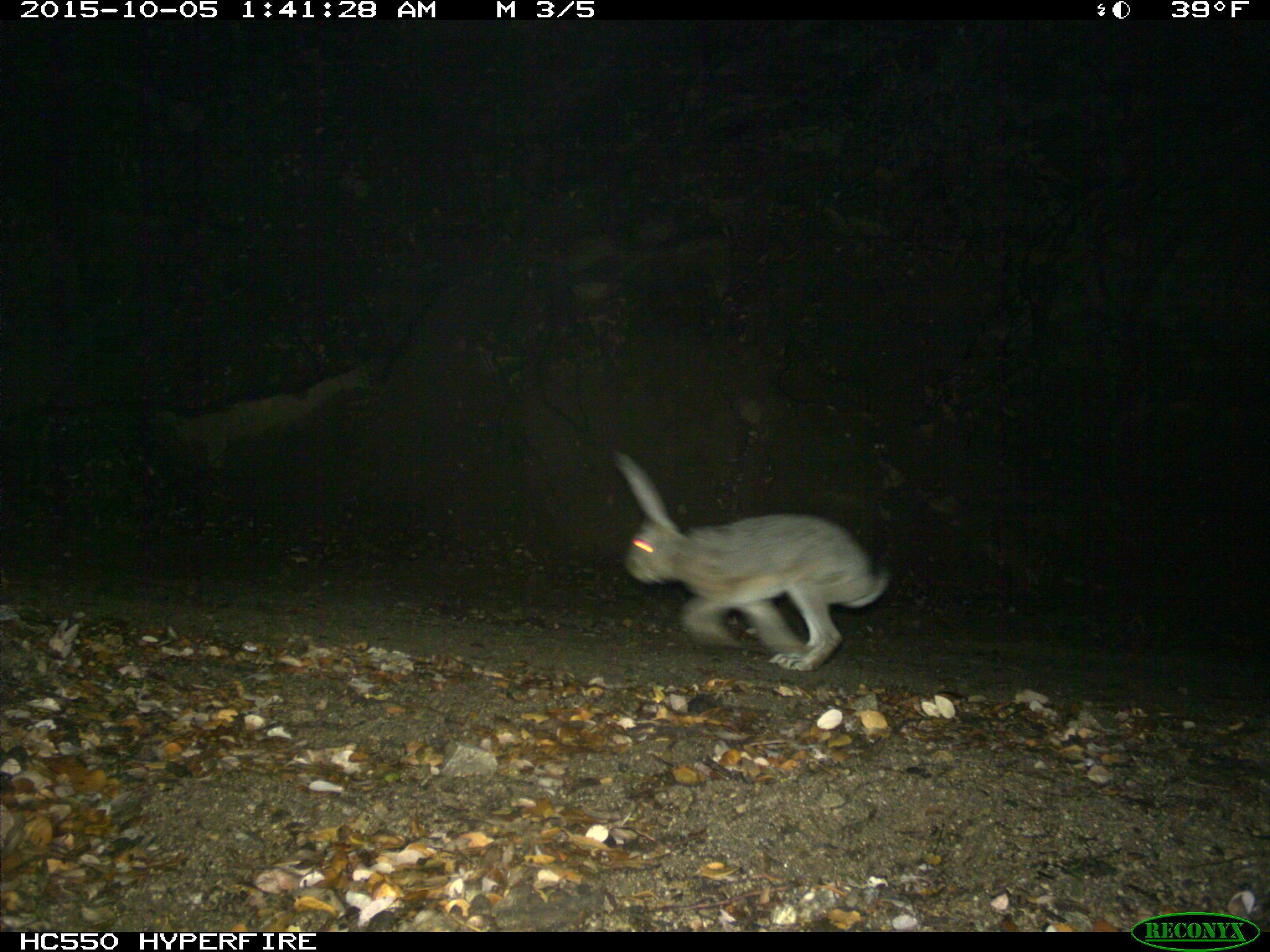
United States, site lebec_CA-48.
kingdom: Animalia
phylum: Chordata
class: Mammalia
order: Lagomorpha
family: Leporidae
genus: Lepus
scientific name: Lepus californicus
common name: black-tailed jackrabbit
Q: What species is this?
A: Lepus californicus (black-tailed jackrabbit).